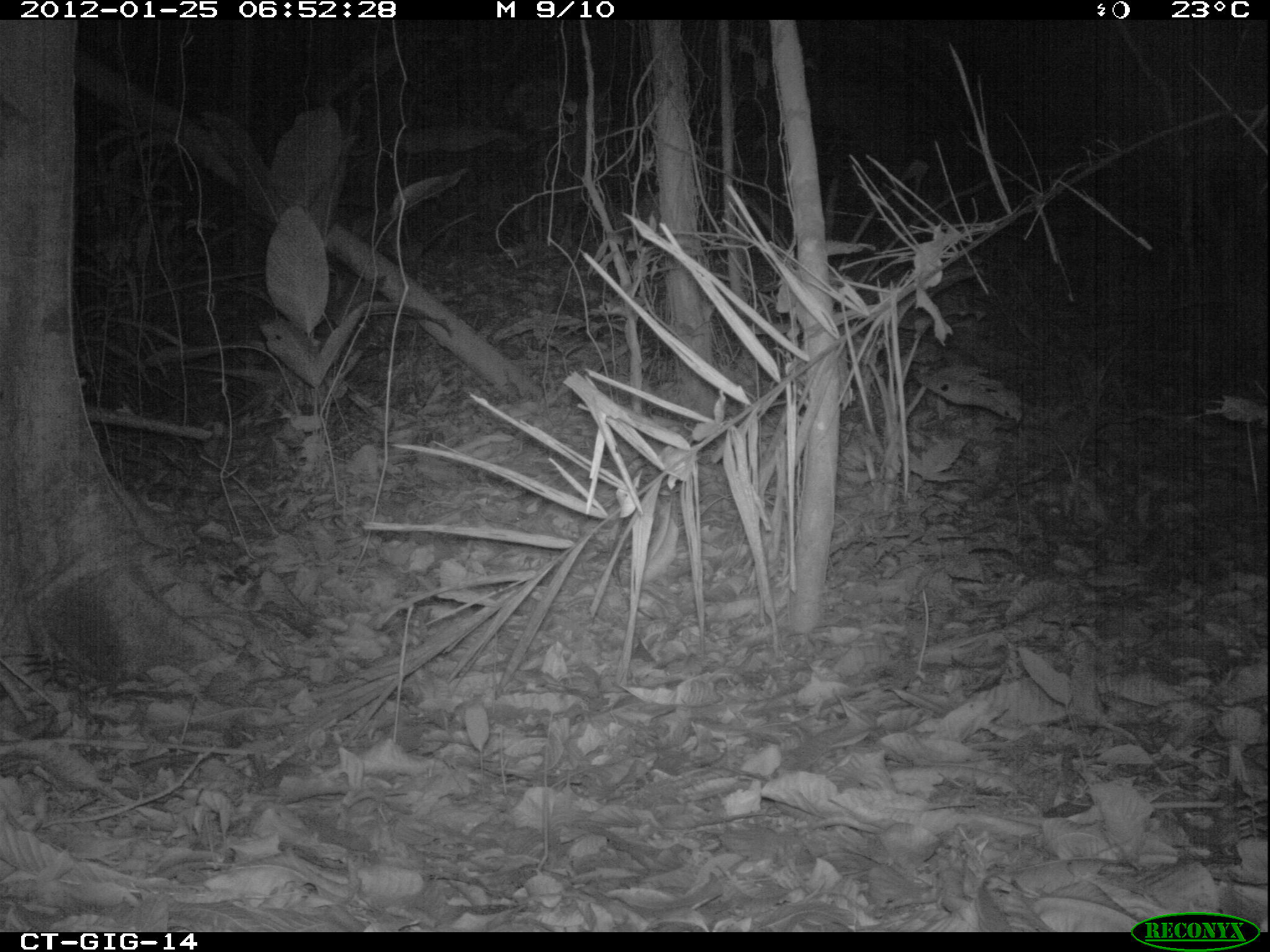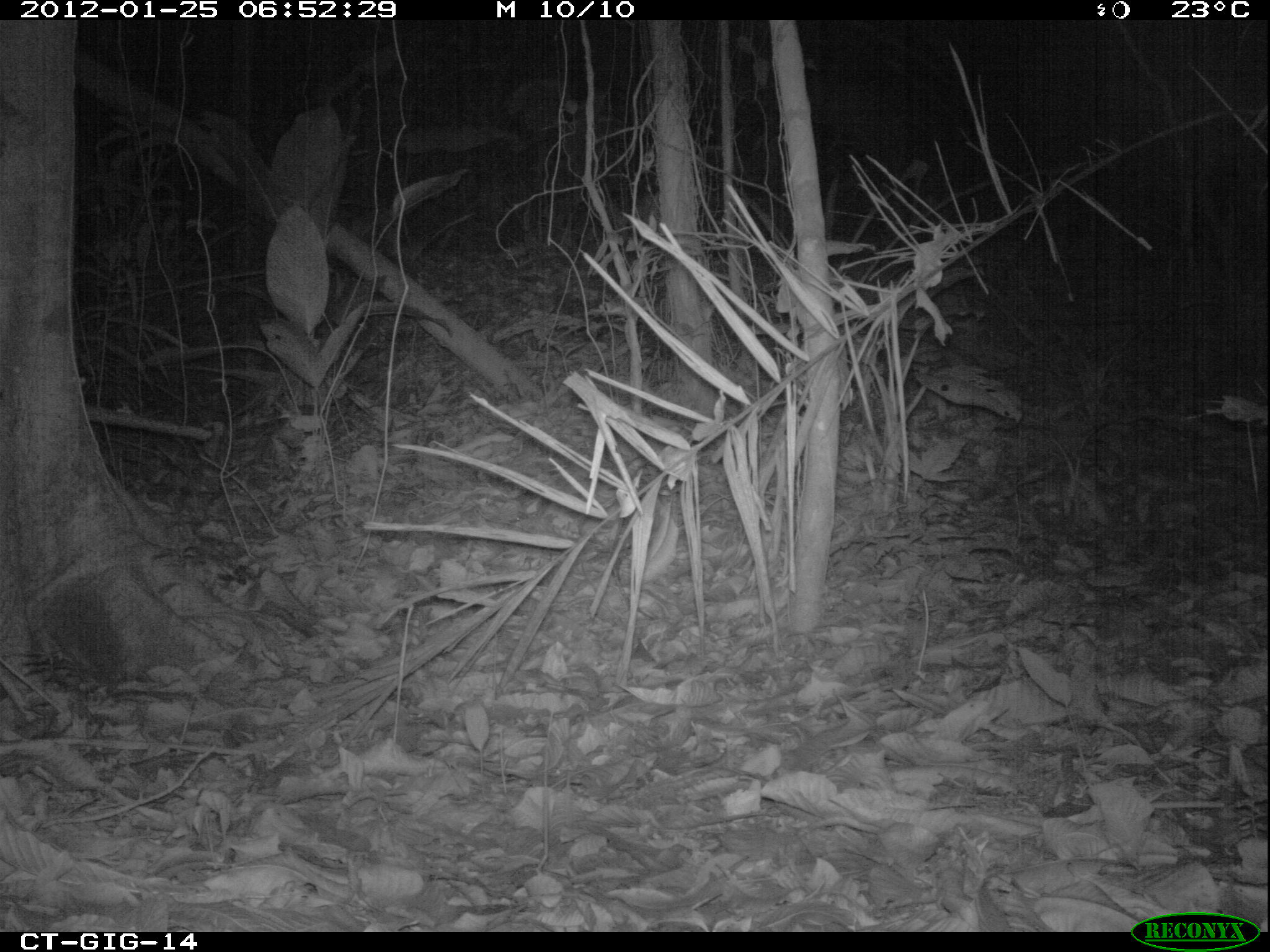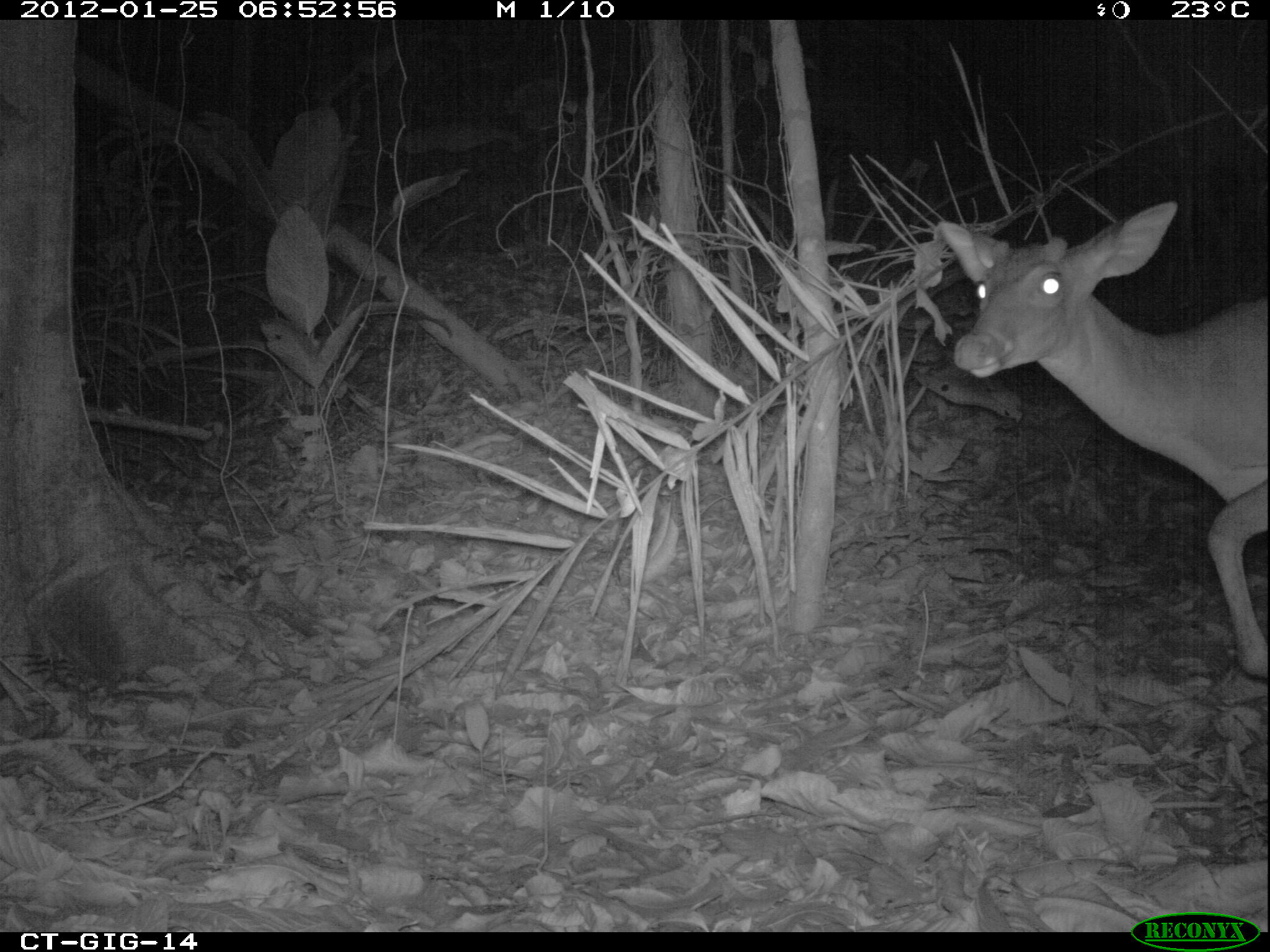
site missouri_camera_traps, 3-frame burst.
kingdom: Animalia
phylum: Chordata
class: Mammalia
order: Artiodactyla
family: Cervidae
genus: Odocoileus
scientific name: Odocoileus virginianus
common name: white-tailed deer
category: white tailed deer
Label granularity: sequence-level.